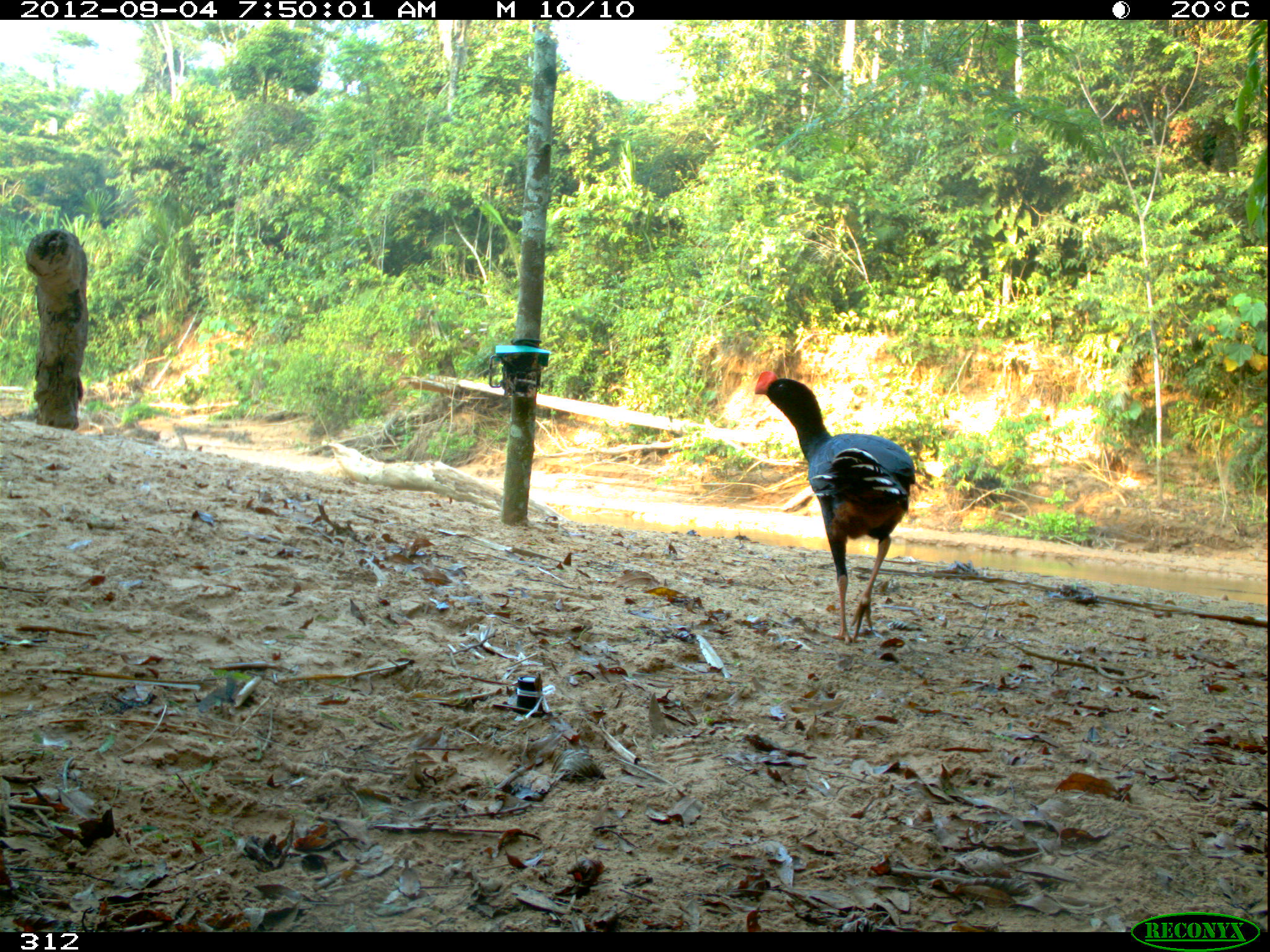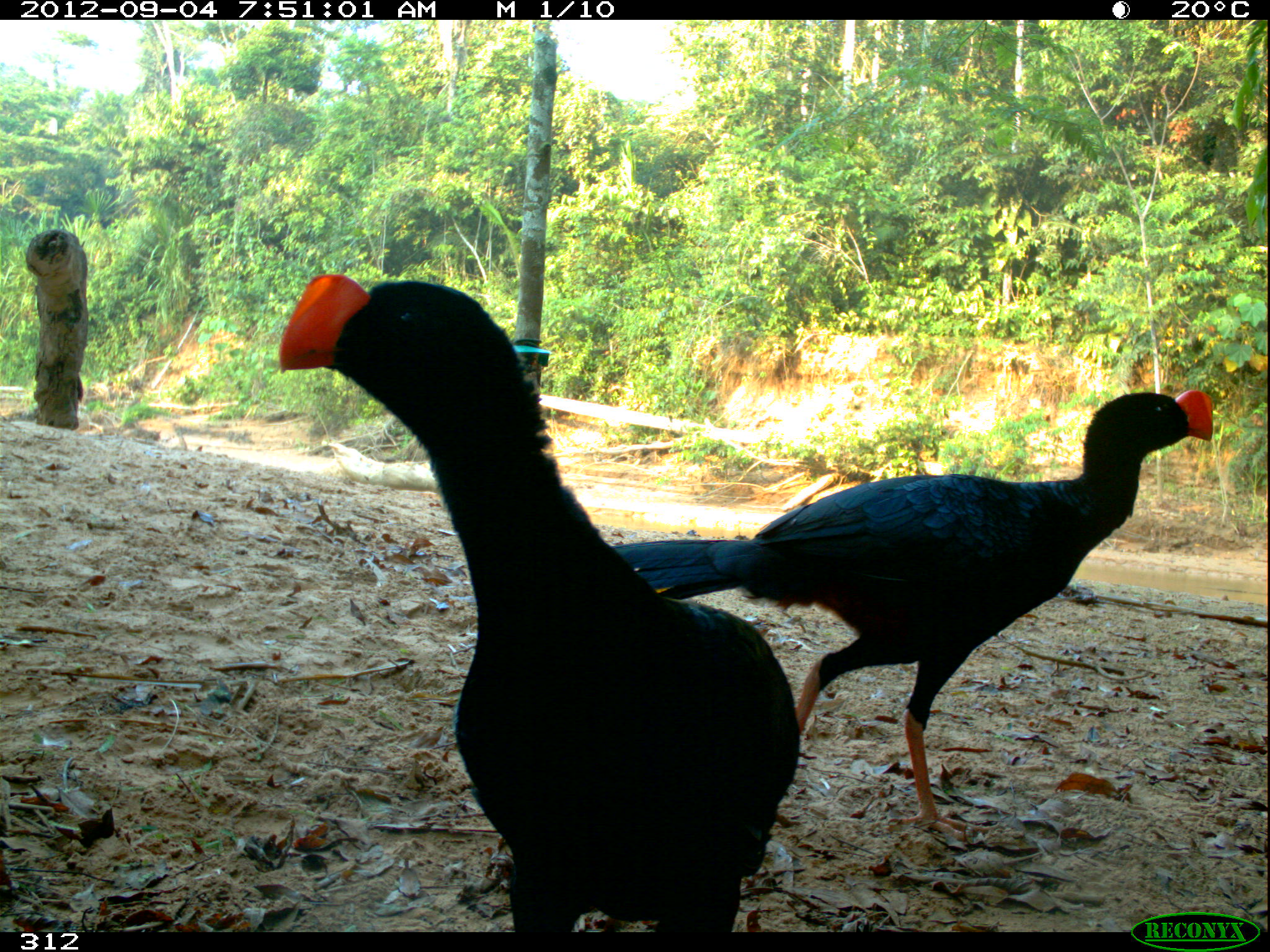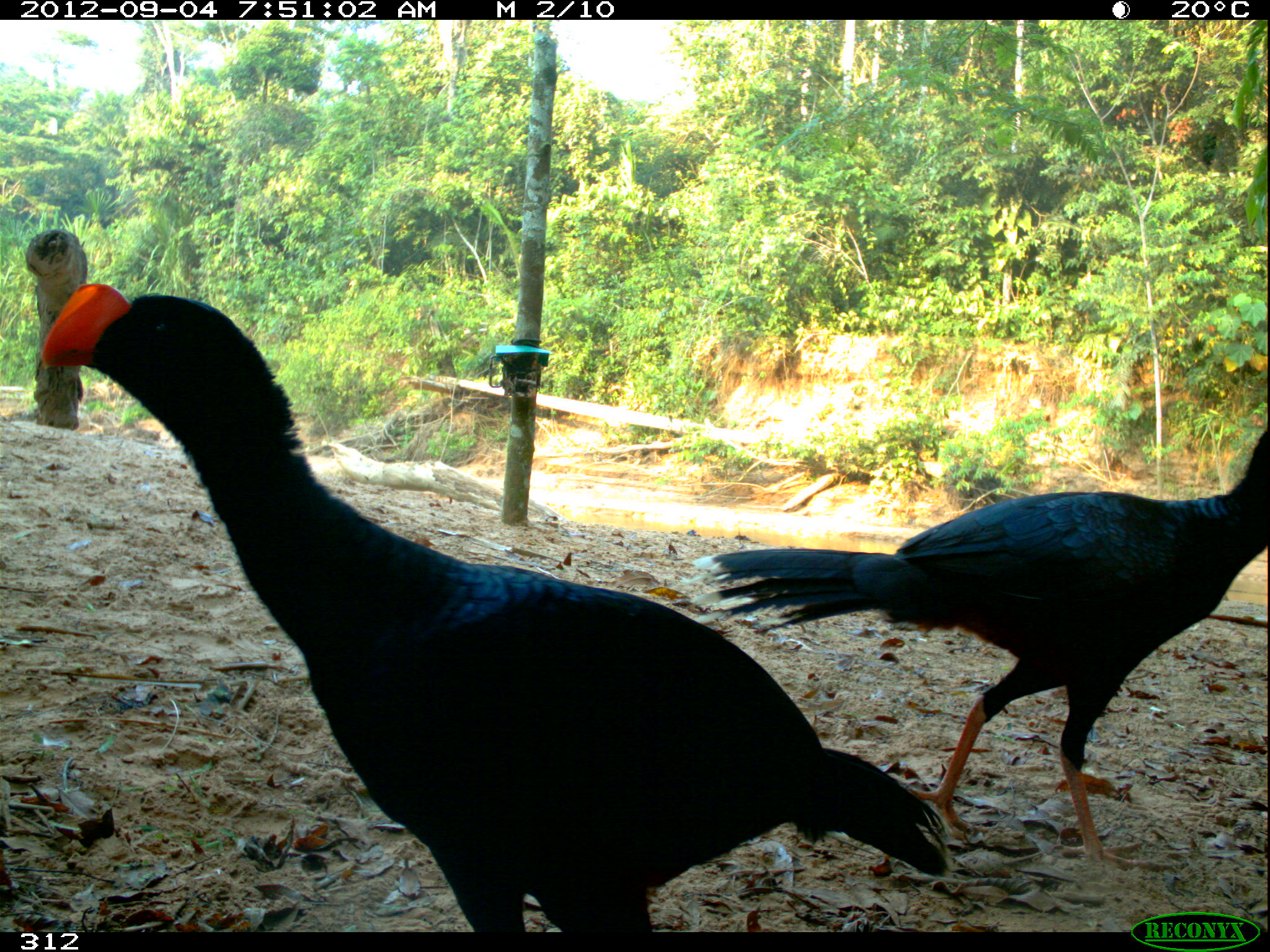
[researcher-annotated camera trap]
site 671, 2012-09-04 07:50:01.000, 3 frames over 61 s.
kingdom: Animalia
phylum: Chordata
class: Aves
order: Galliformes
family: Cracidae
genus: Mitu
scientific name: Mitu tuberosum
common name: razor-billed curassow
Mitu tuberosum (razor-billed curassow).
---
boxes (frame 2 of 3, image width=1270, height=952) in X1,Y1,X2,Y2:
mitu tuberosum: 270,271,800,932; 611,388,1213,844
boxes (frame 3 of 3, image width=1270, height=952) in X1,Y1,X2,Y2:
mitu tuberosum: 33,281,956,928; 679,424,1269,867